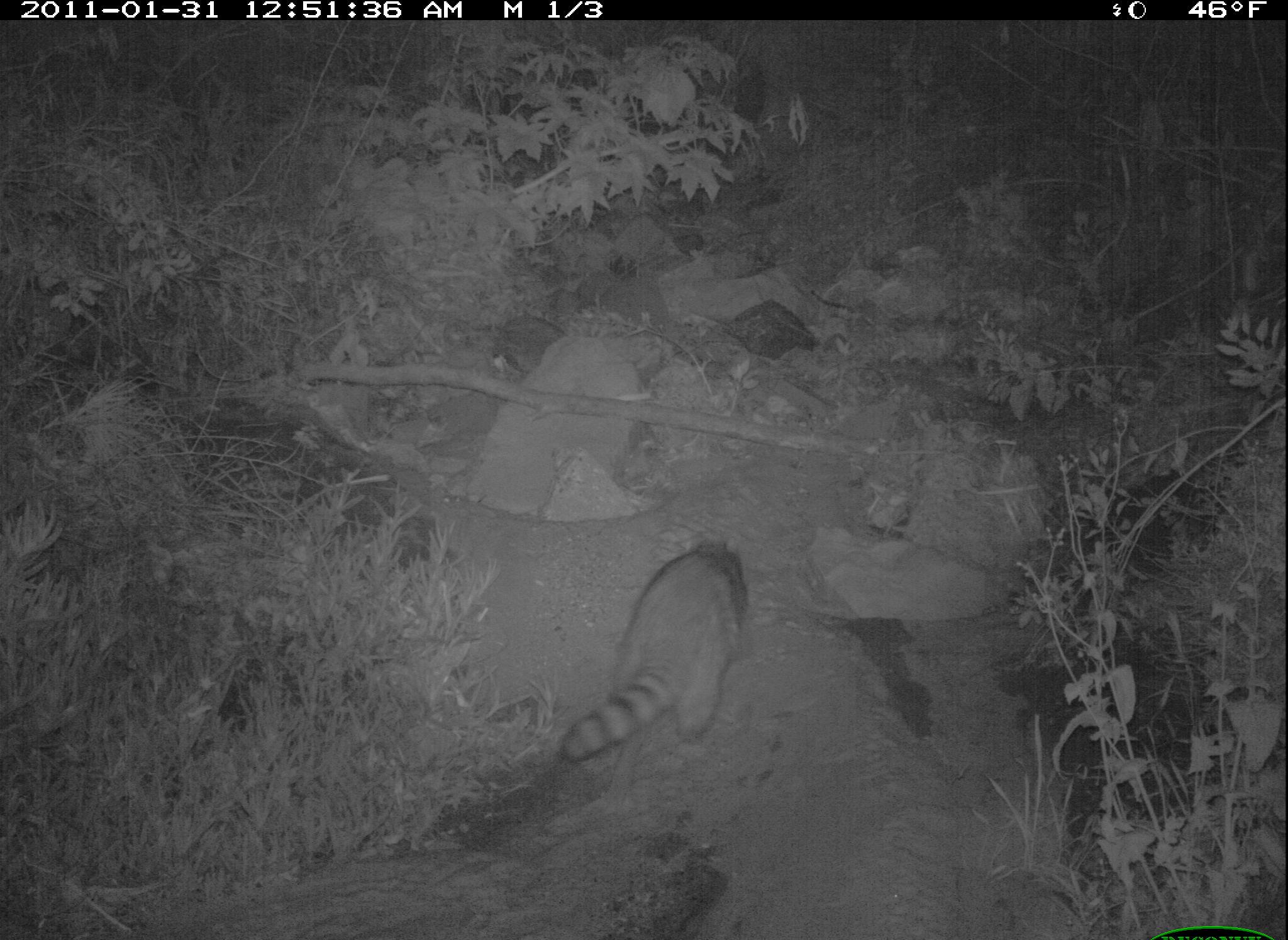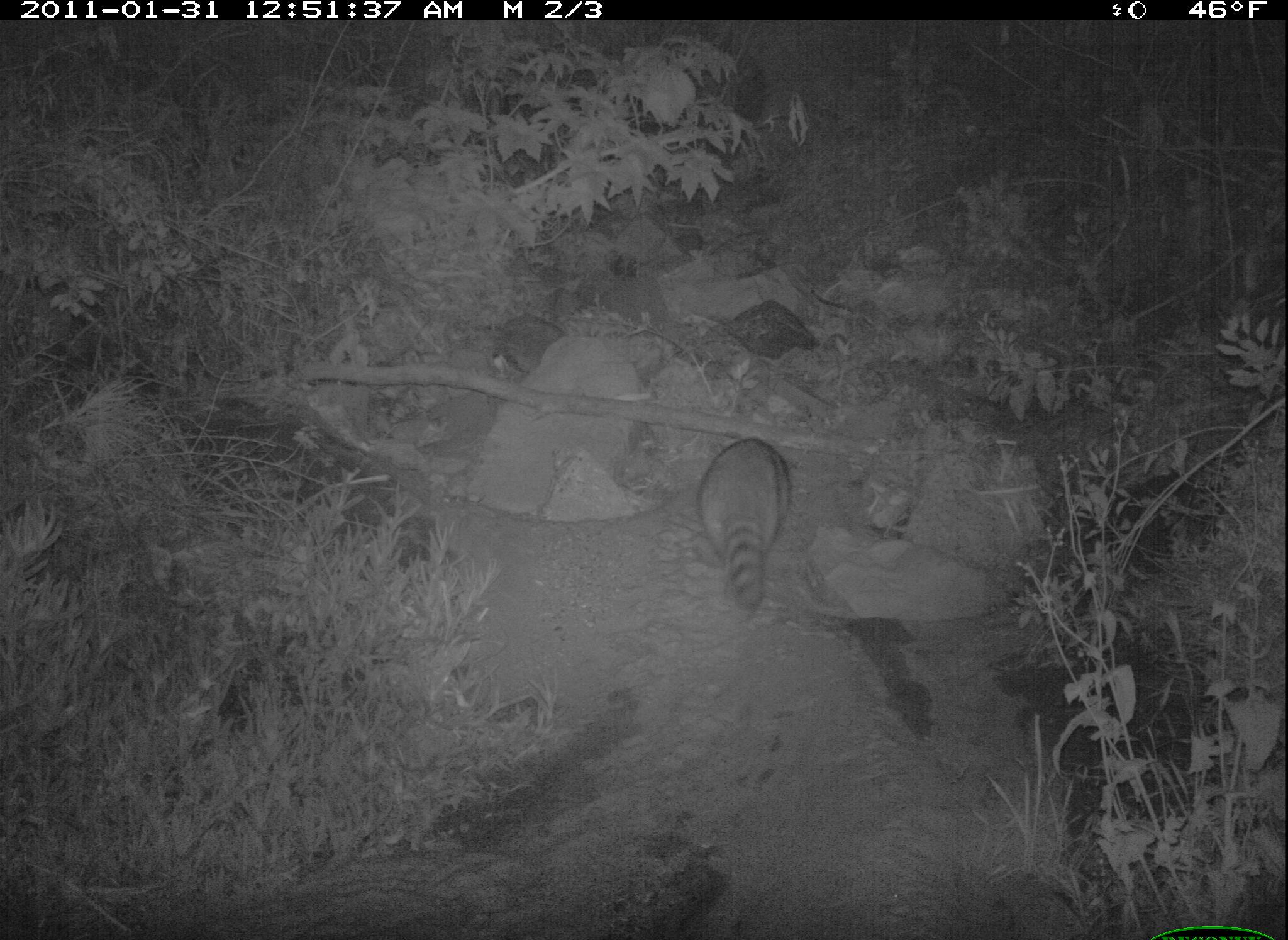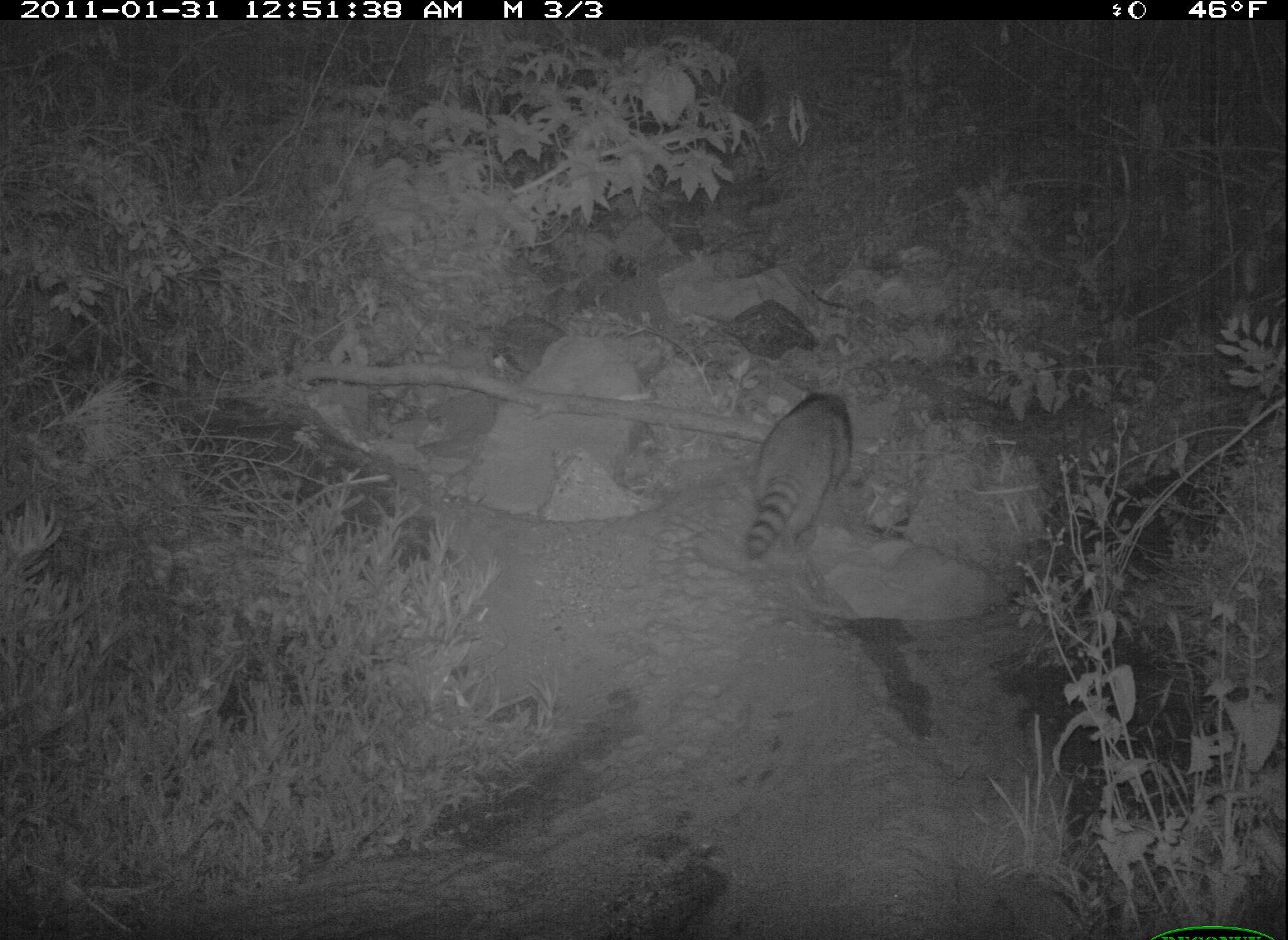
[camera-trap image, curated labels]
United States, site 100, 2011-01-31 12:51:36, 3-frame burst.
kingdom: Animalia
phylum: Chordata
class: Mammalia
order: Carnivora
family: Procyonidae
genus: Procyon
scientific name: Procyon lotor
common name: raccoon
Raccoon (Procyon lotor).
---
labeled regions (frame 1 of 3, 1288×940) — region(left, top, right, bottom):
raccoon: region(551, 538, 760, 773)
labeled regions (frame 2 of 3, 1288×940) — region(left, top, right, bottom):
raccoon: region(686, 428, 799, 623)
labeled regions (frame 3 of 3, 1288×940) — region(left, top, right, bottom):
raccoon: region(736, 390, 865, 572)